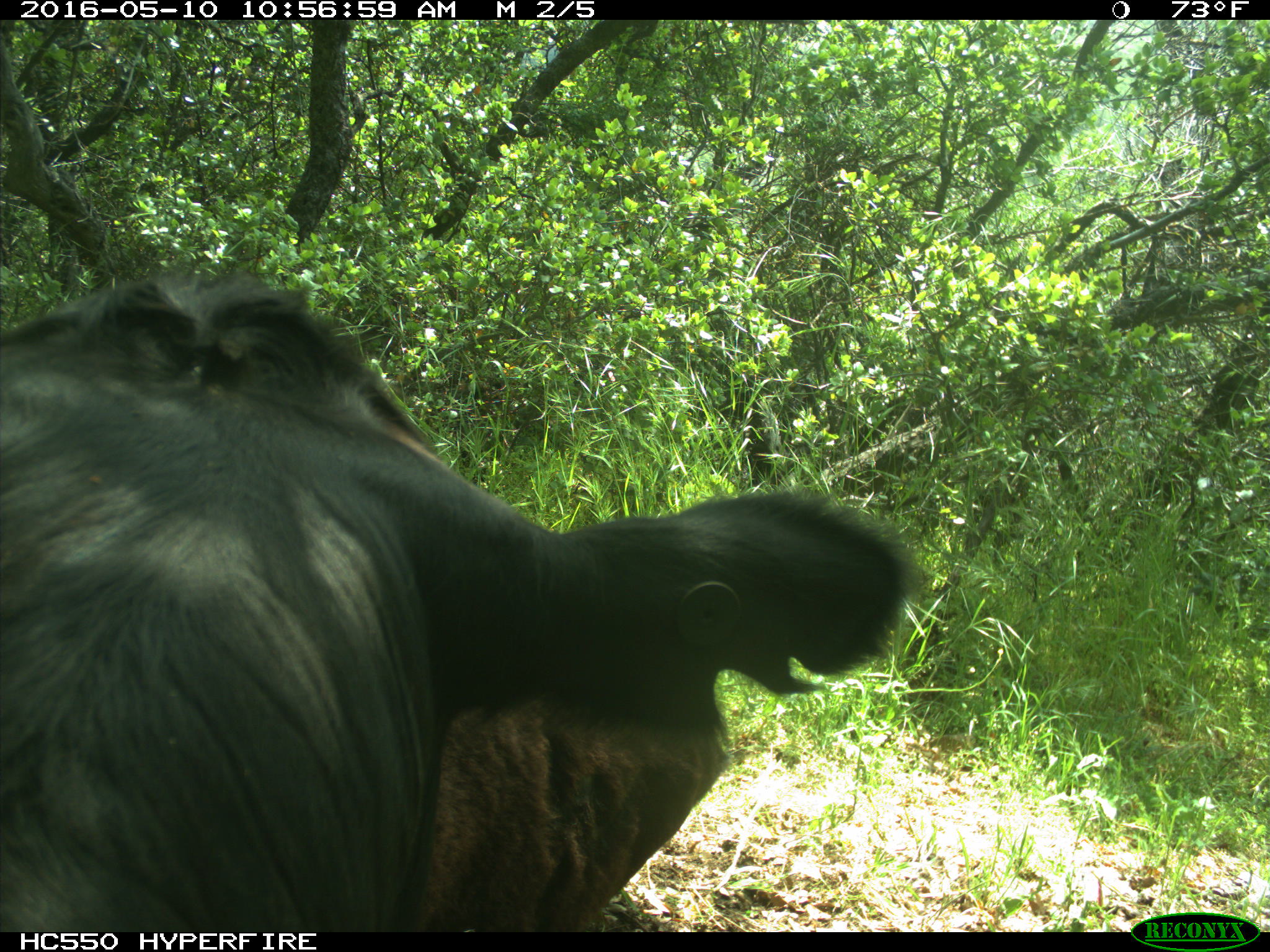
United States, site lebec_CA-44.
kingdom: Animalia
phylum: Chordata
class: Mammalia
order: Artiodactyla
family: Bovidae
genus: Bos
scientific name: Bos taurus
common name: domestic cow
Bos taurus (domestic cow).